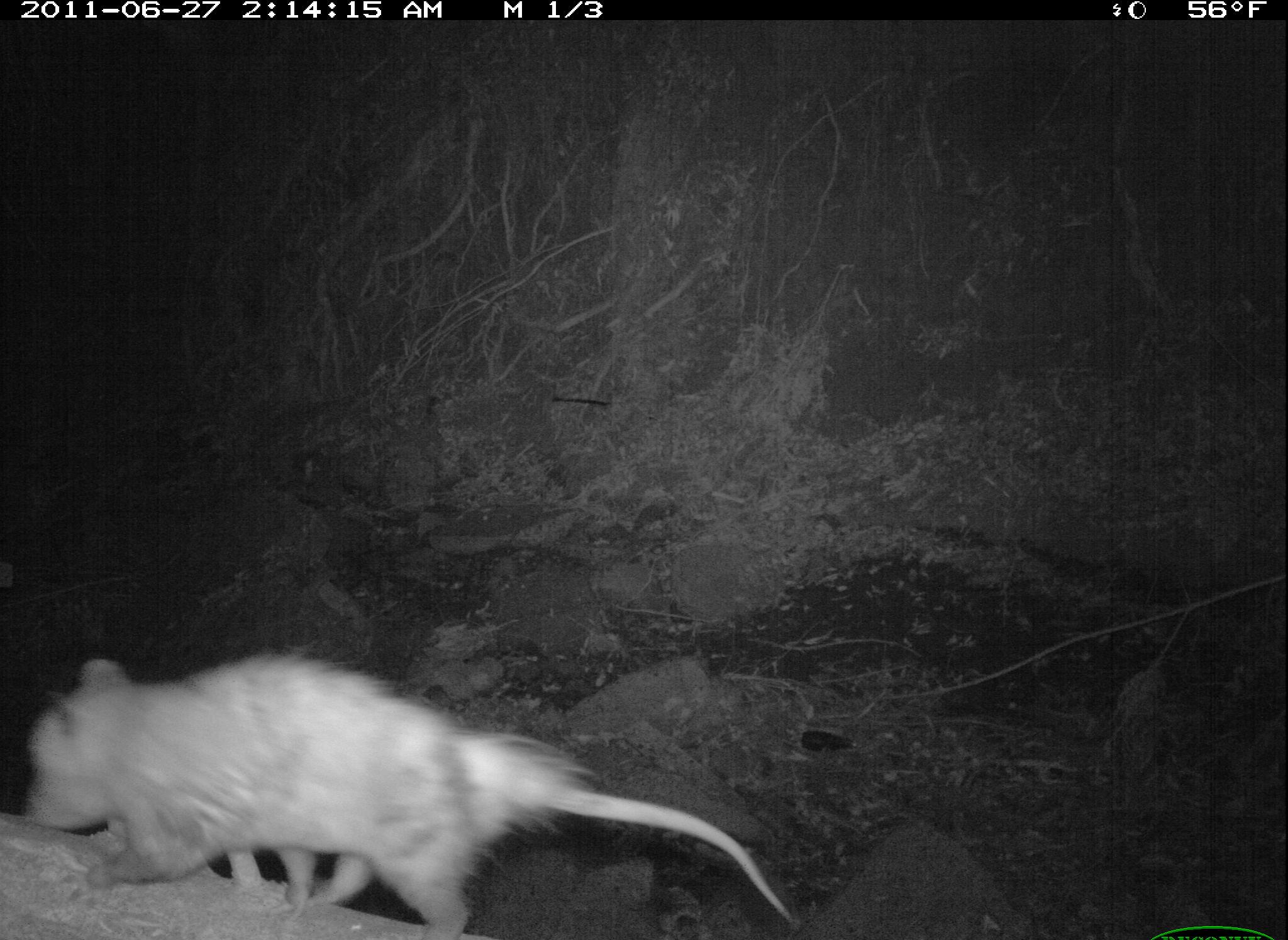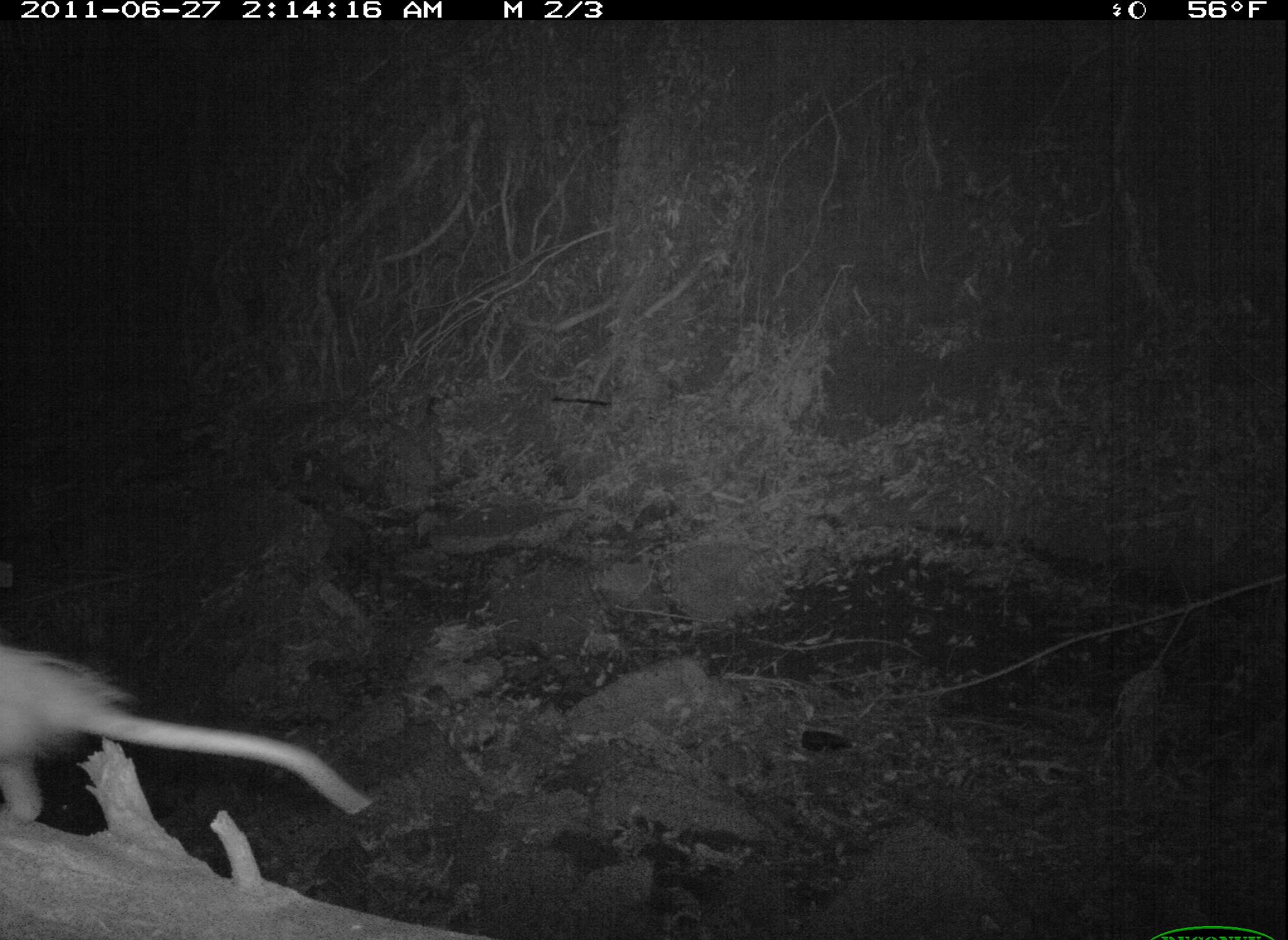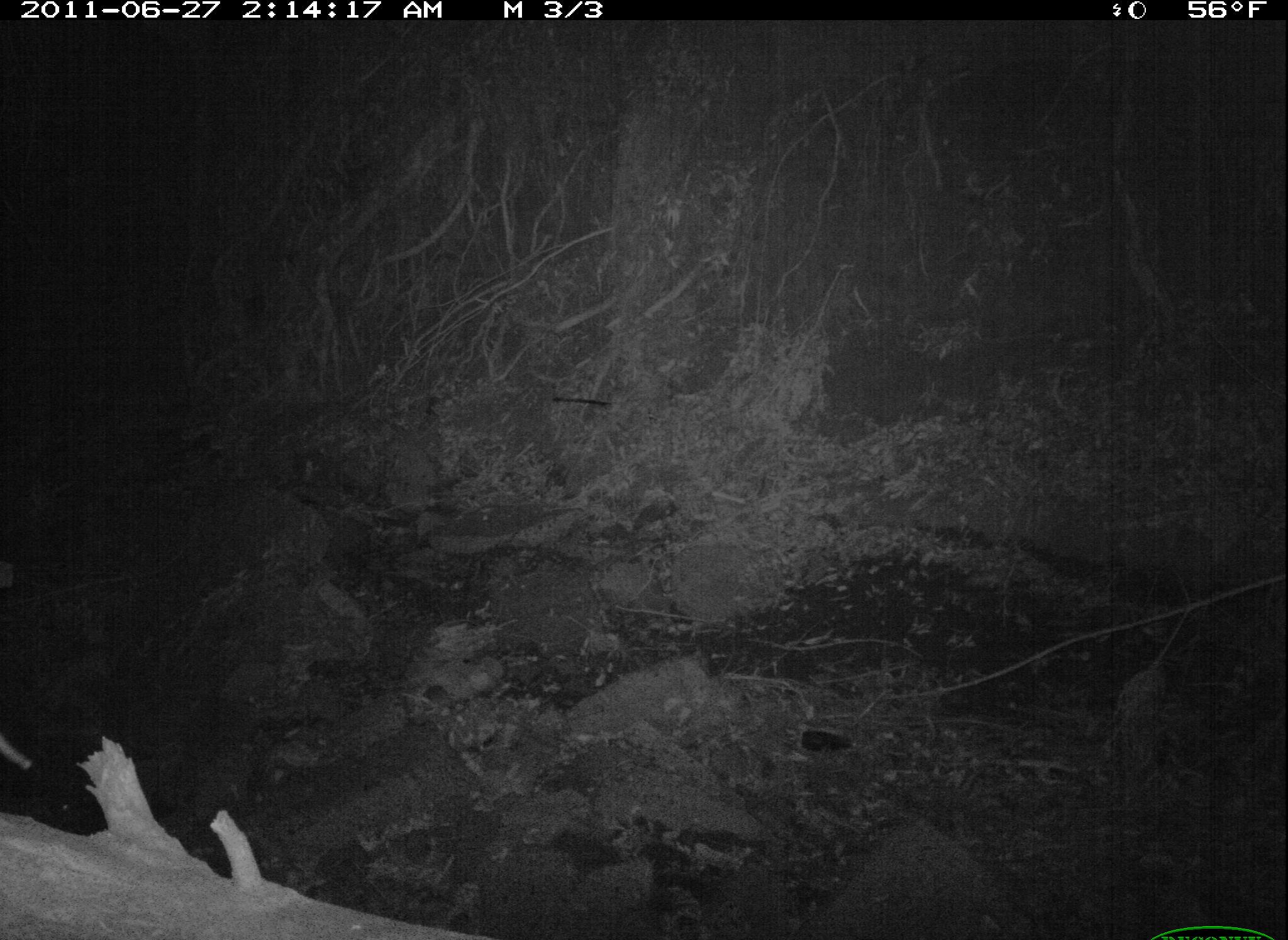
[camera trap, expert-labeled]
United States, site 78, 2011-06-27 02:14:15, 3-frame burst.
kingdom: Animalia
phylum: Chordata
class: Mammalia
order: Didelphimorphia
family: Didelphidae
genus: Didelphis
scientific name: Didelphis virginiana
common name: virginia opossum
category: opossum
Opossum (virginia opossum) (Didelphis virginiana).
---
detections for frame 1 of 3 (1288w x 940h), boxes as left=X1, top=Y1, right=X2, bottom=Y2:
opossum: left=14, top=643, right=805, bottom=931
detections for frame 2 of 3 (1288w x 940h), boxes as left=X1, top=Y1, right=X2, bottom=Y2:
opossum: left=2, top=631, right=386, bottom=836